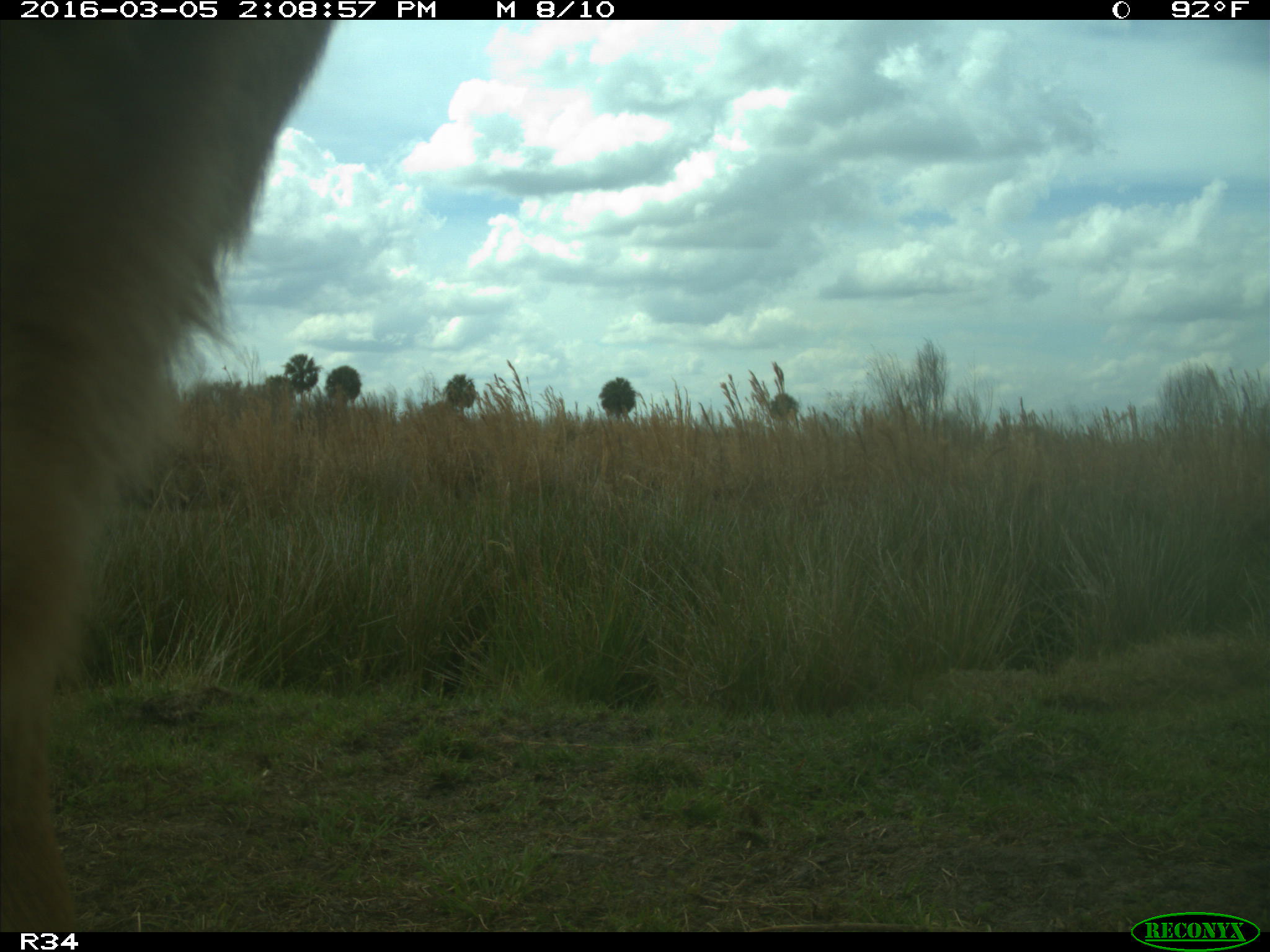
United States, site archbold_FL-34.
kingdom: Animalia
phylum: Chordata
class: Mammalia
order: Artiodactyla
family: Bovidae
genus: Bos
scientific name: Bos taurus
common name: domestic cow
Bos taurus (domestic cow).